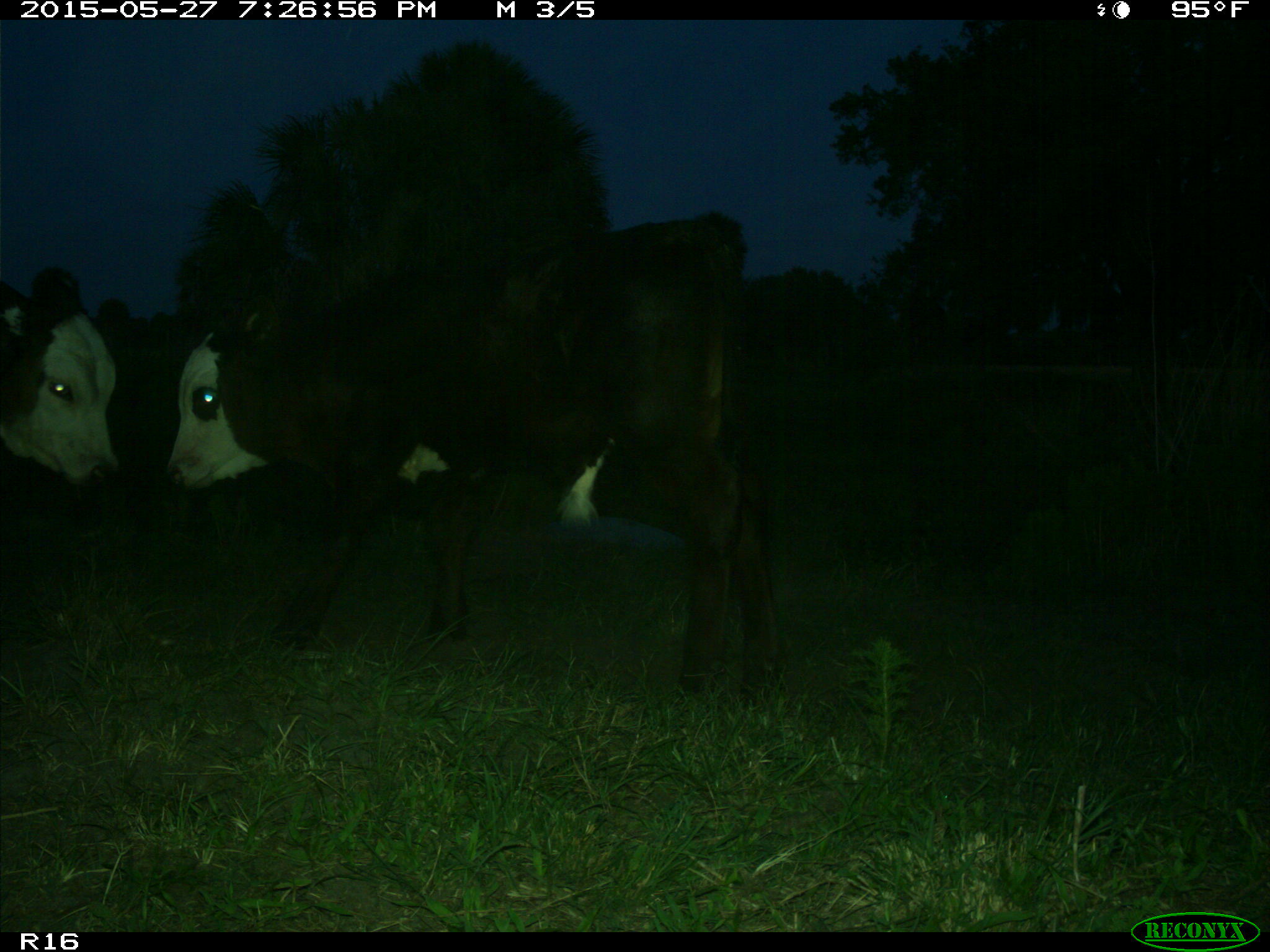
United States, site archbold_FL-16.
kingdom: Animalia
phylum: Chordata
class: Mammalia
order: Artiodactyla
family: Bovidae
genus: Bos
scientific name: Bos taurus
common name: domestic cow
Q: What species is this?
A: Bos taurus (domestic cow).